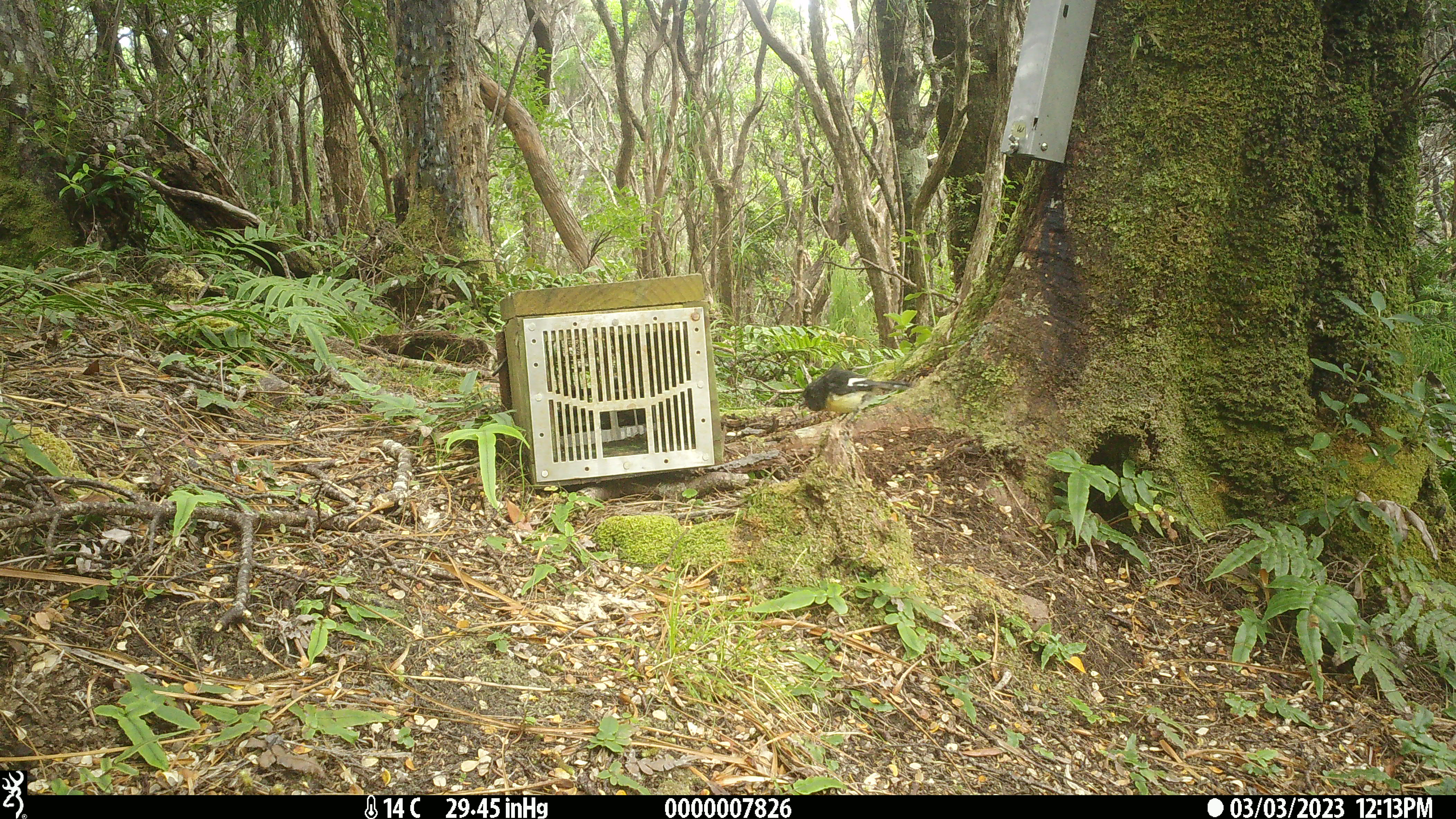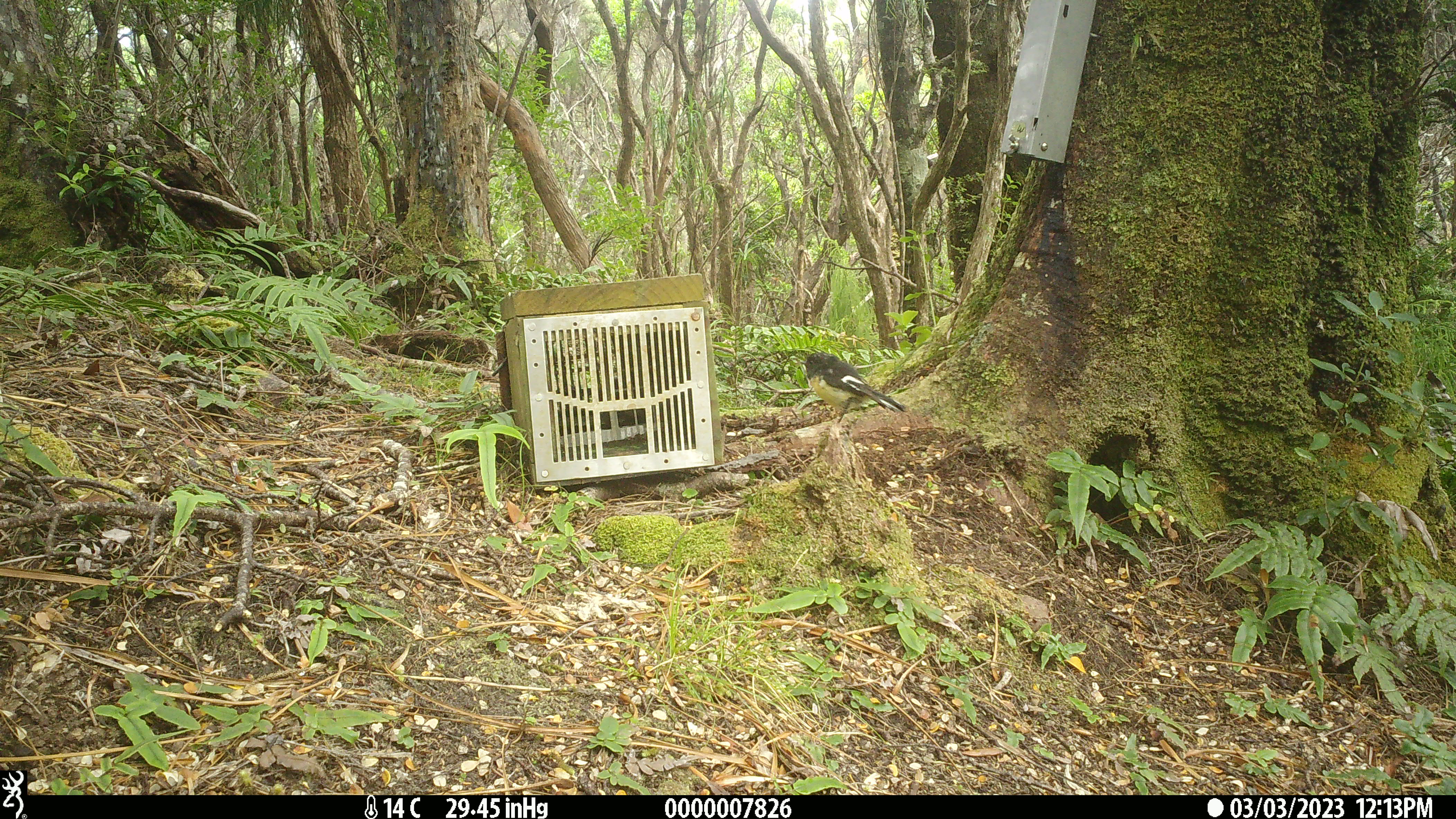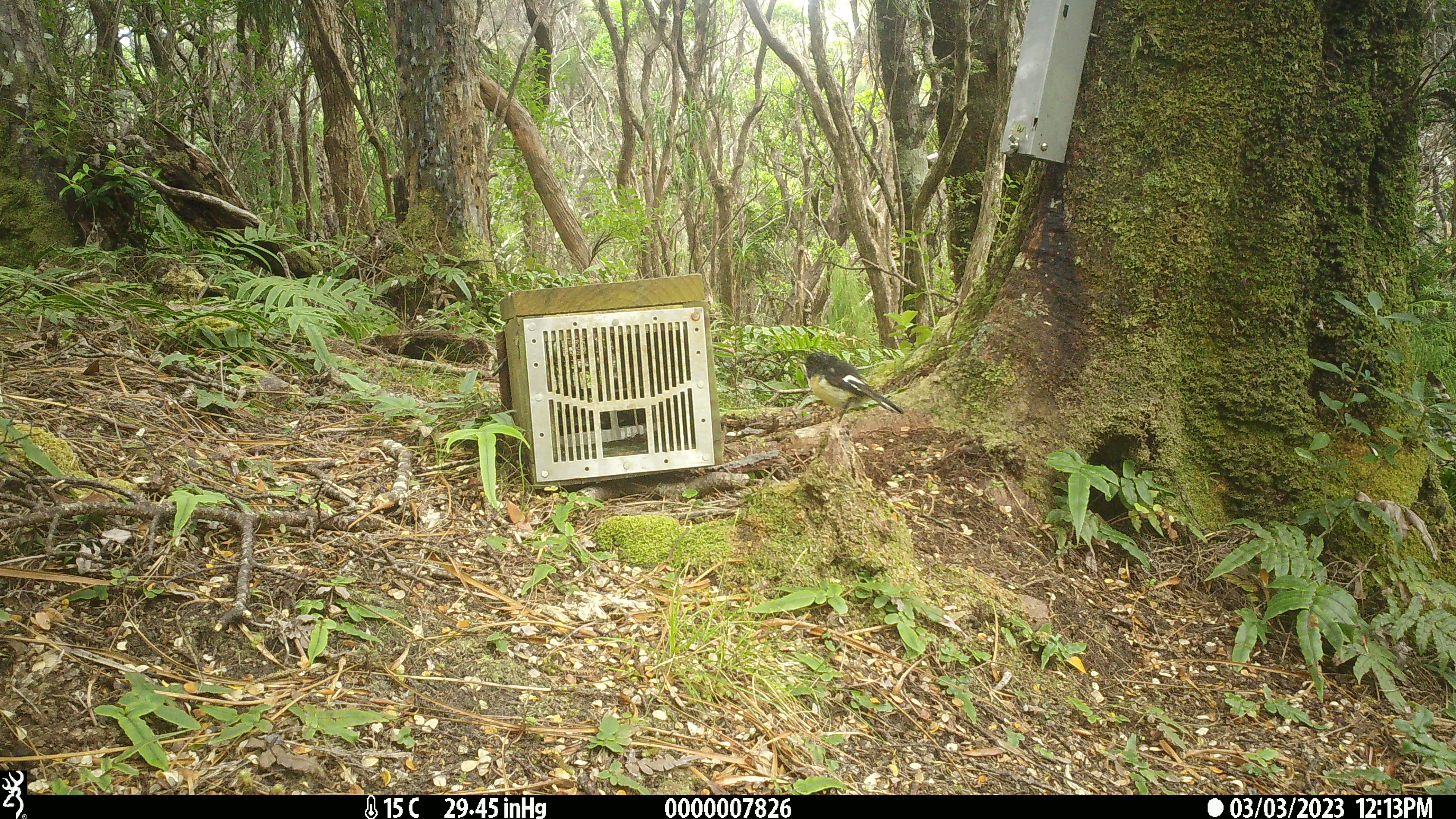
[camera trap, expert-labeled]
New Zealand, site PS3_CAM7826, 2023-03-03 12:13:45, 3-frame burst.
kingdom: Animalia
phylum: Chordata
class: Aves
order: Passeriformes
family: Petroicidae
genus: Petroica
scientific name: Petroica macrocephala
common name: tomtit